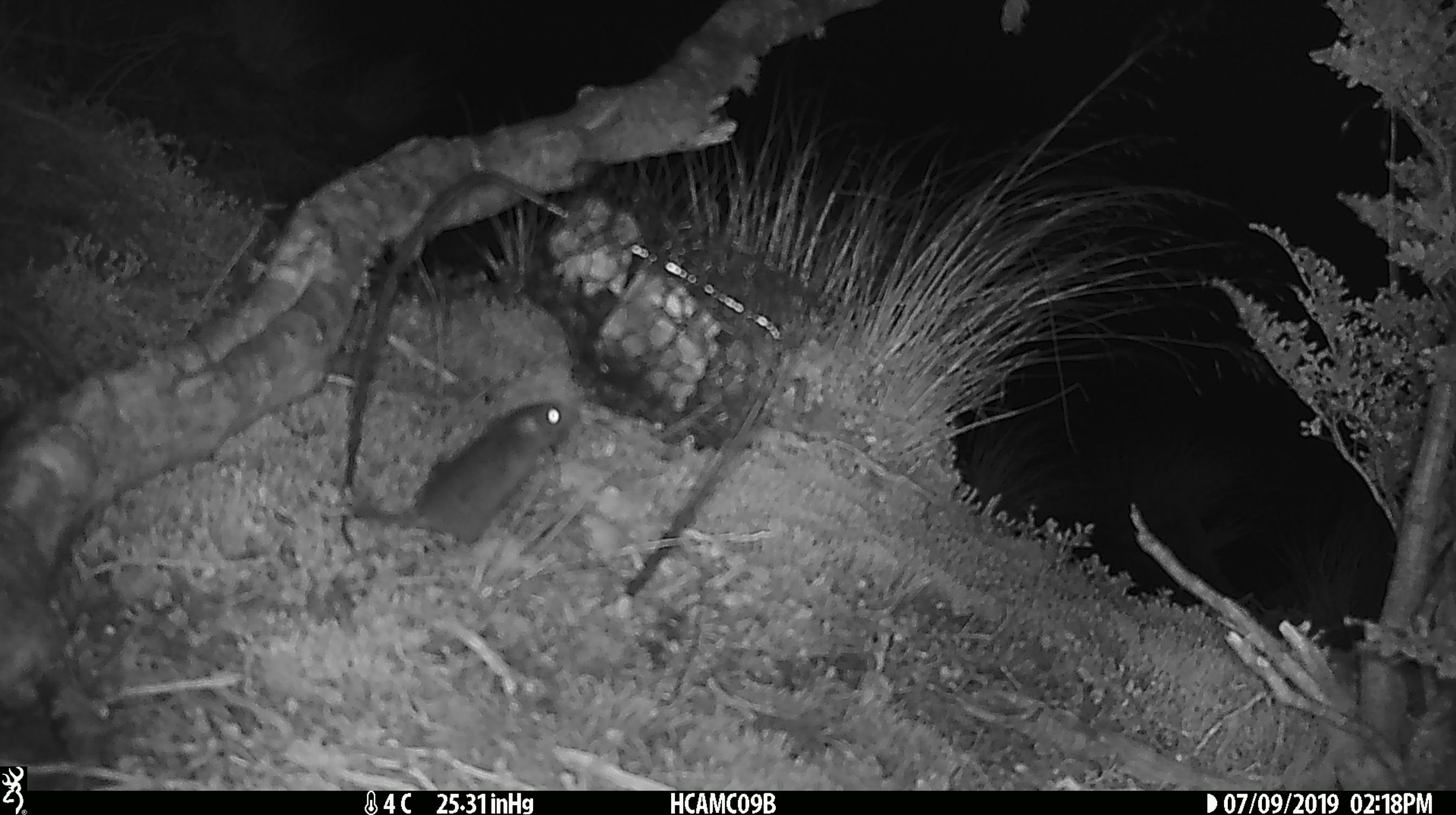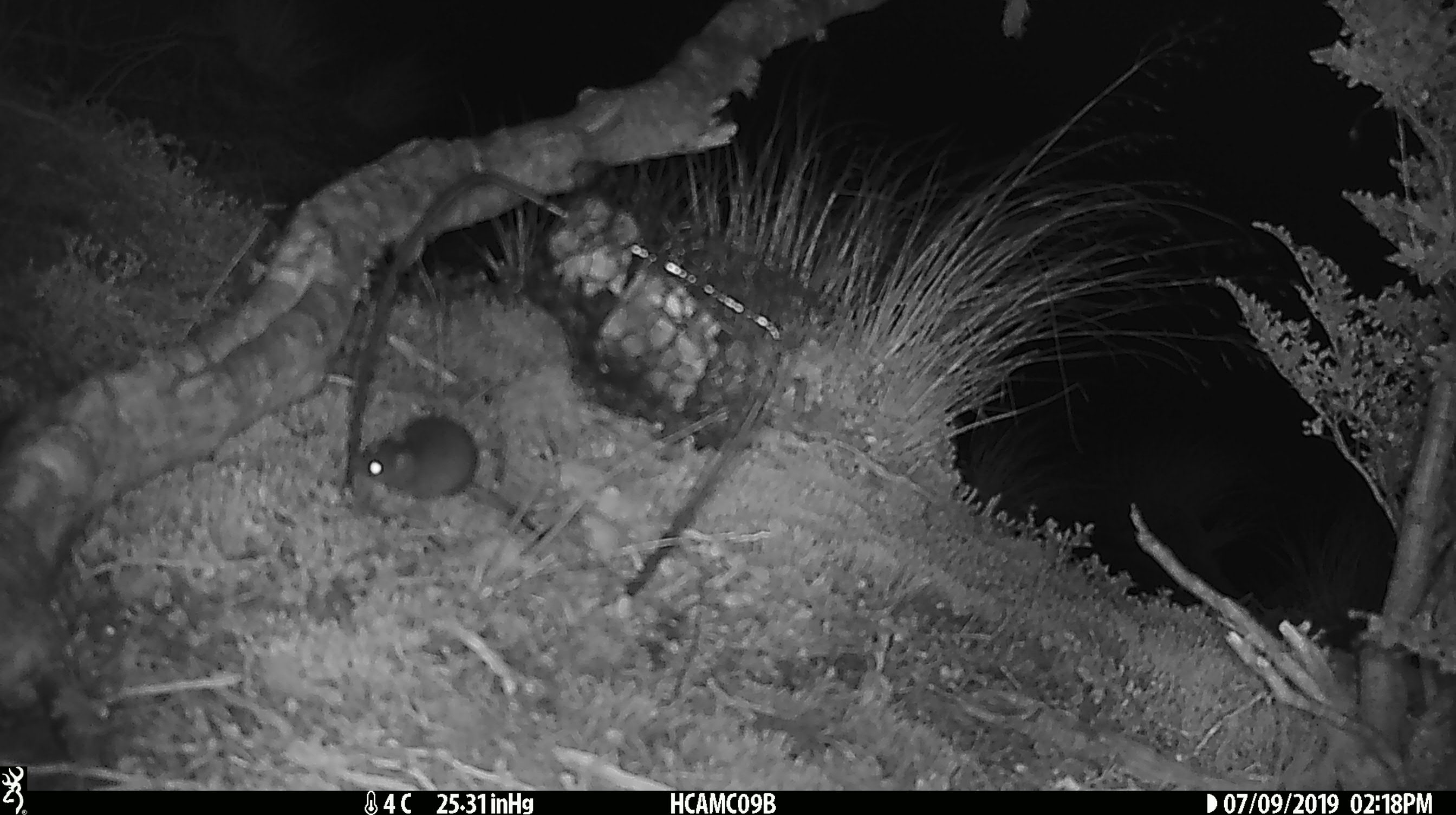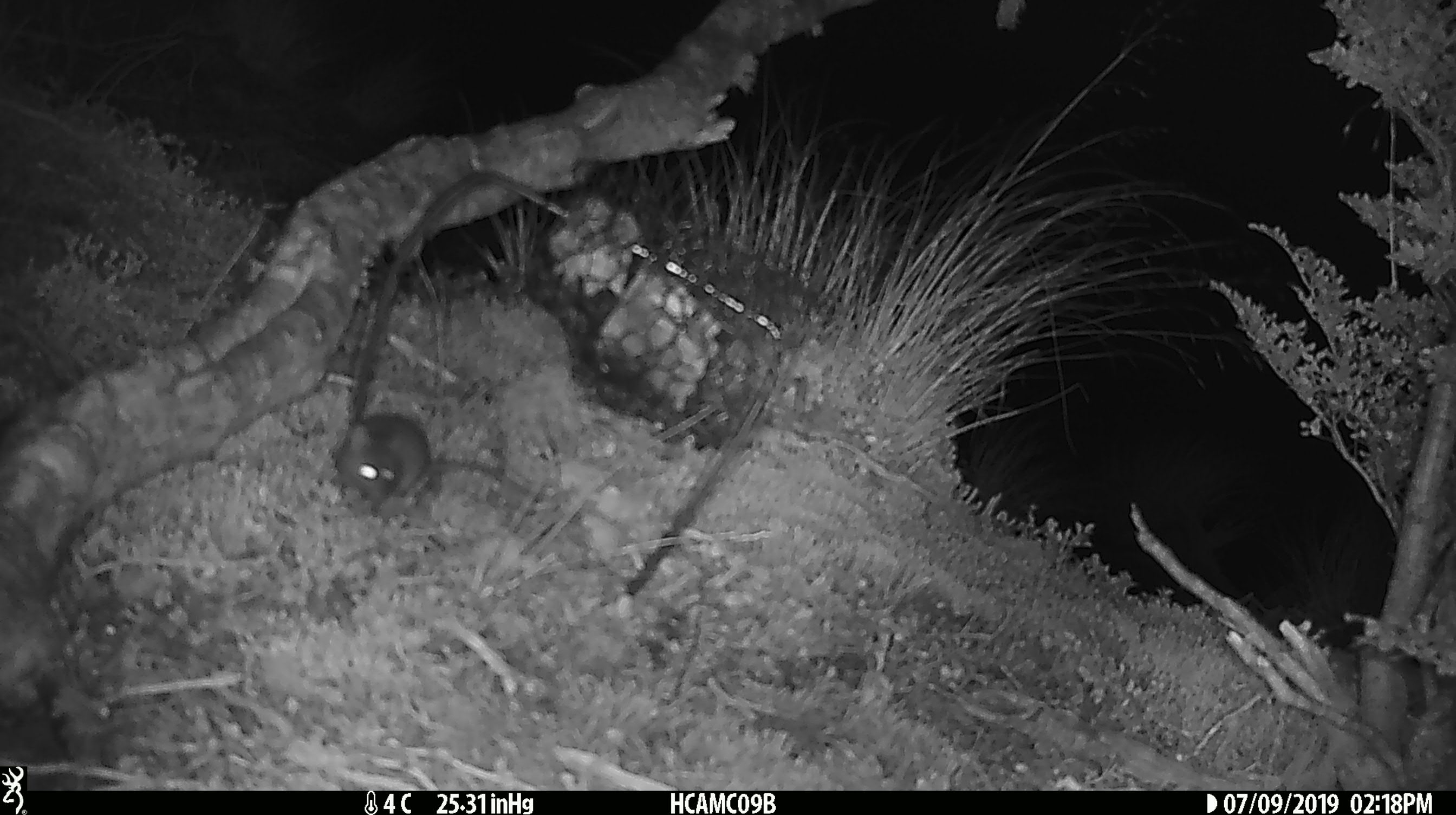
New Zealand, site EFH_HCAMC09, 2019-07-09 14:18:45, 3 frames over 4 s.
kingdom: Animalia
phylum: Chordata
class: Mammalia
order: Rodentia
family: Muridae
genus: Mus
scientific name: Mus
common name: mouse